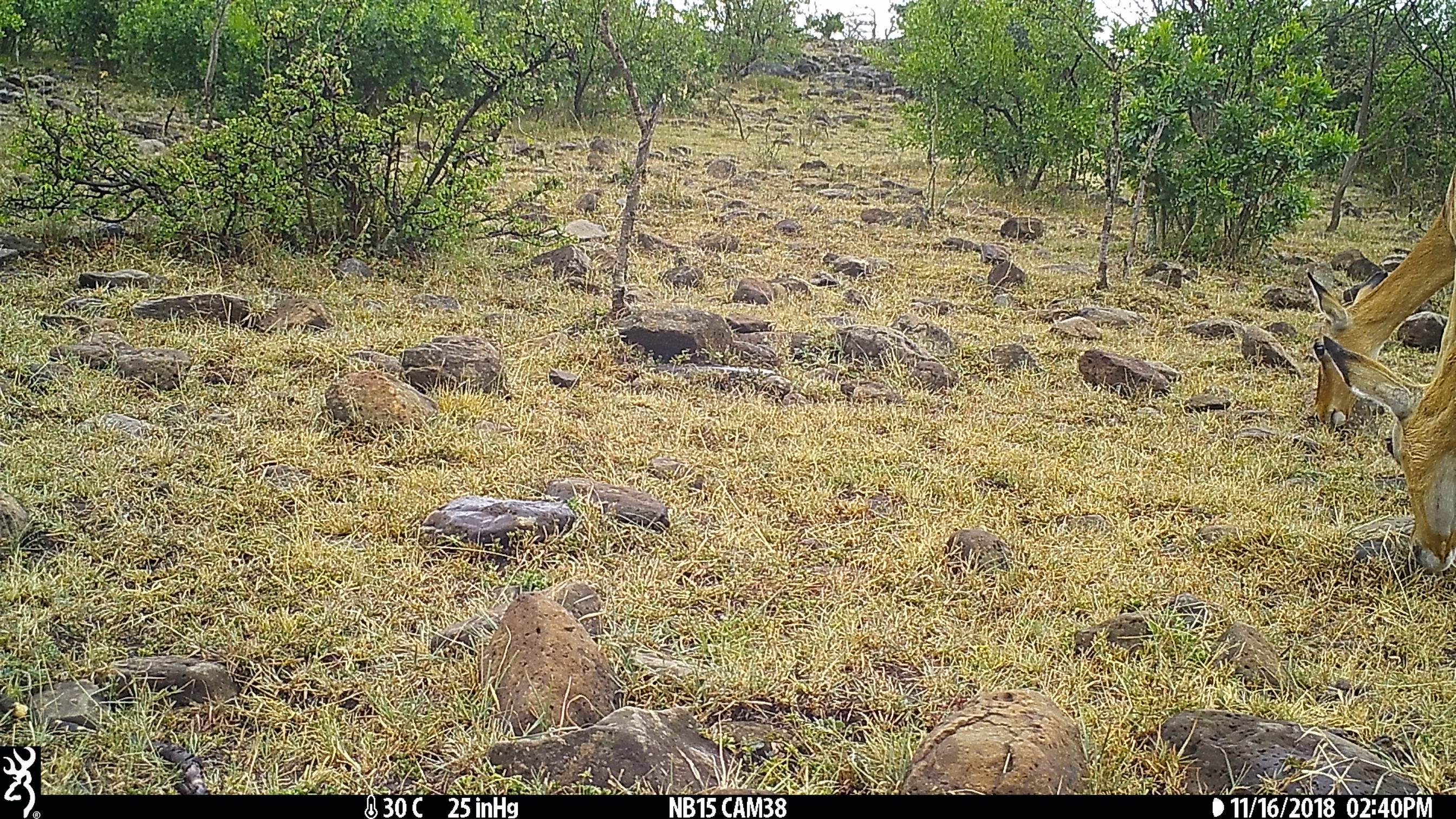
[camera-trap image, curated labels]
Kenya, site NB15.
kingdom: Animalia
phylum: Chordata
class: Mammalia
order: Artiodactyla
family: Bovidae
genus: Aepyceros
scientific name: Aepyceros melampus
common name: impala